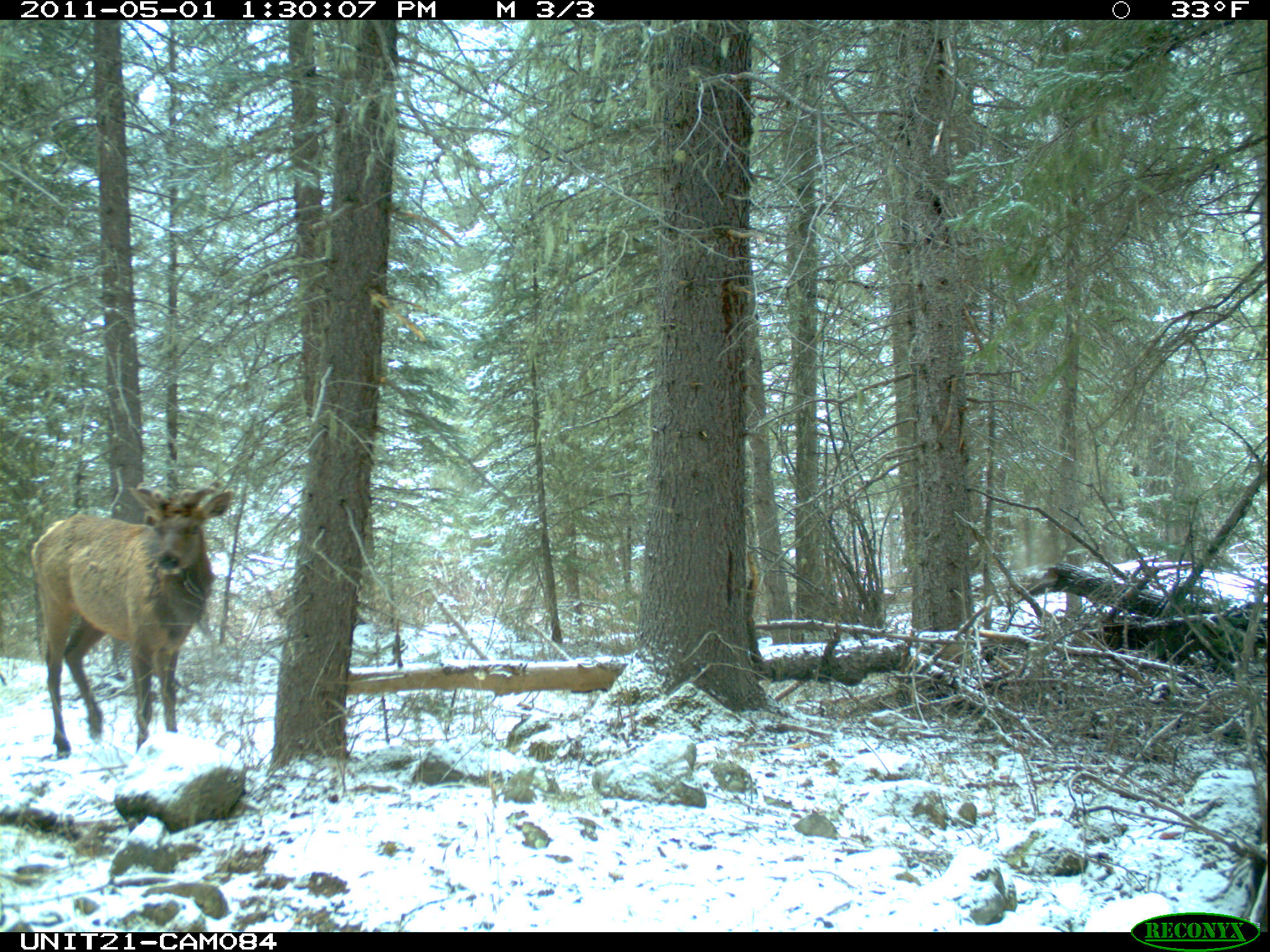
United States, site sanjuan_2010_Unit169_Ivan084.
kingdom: Animalia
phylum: Chordata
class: Mammalia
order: Artiodactyla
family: Cervidae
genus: Cervus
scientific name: Cervus elaphus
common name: red deer